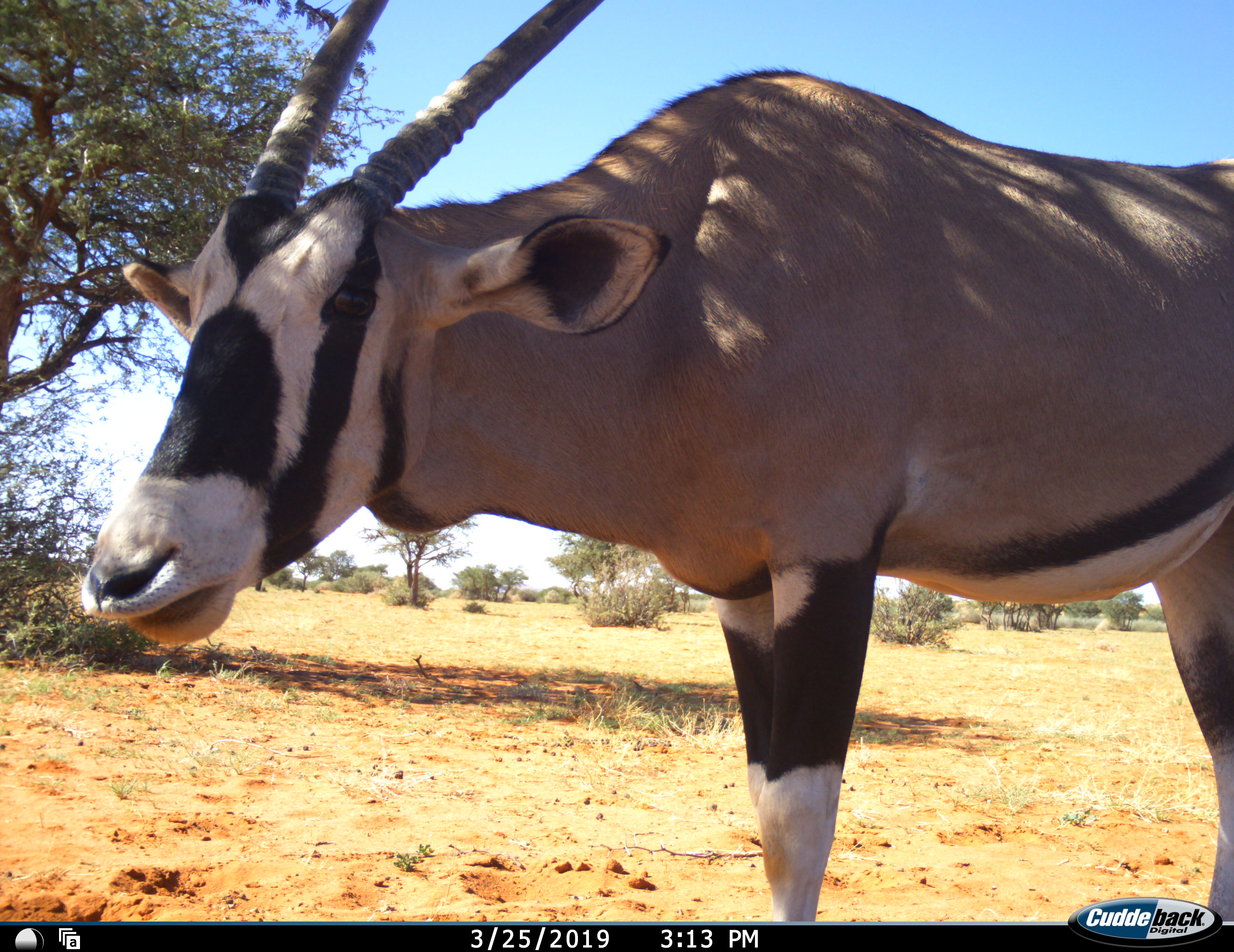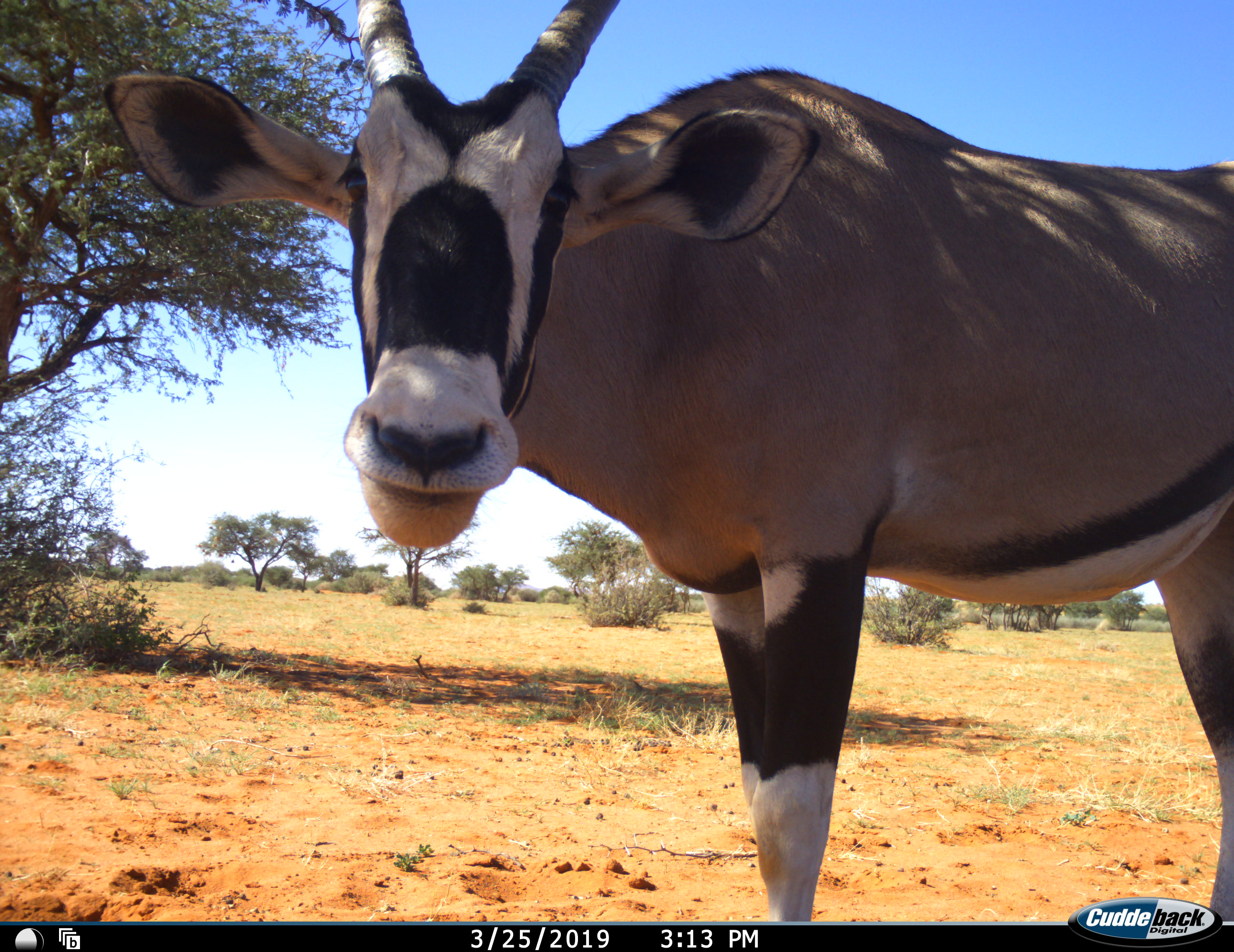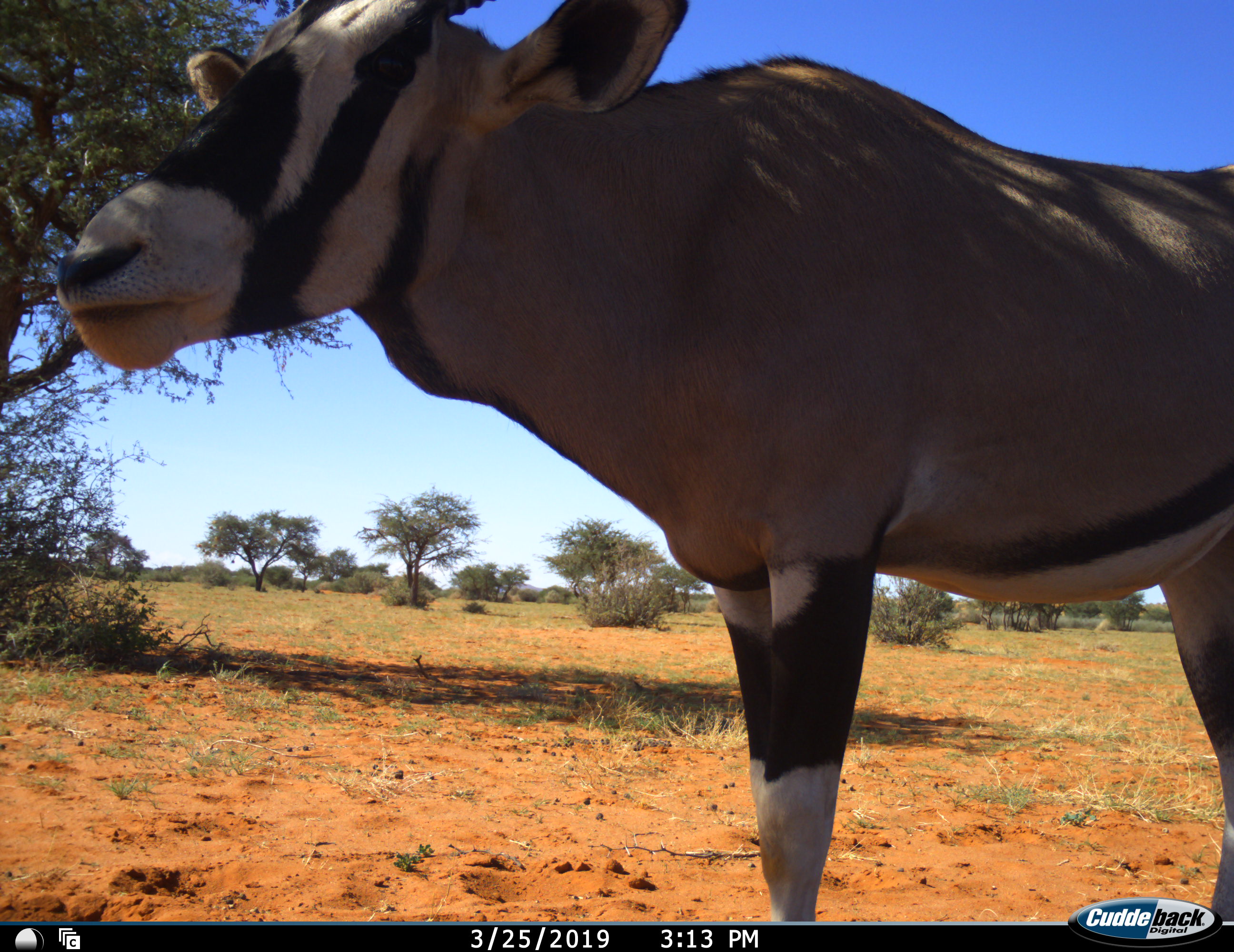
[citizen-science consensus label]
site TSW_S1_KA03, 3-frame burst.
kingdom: Animalia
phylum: Chordata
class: Mammalia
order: Artiodactyla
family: Bovidae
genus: Oryx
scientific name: Oryx gazella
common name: gemsbok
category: oryx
Oryx (gemsbok) (Oryx gazella), count 1. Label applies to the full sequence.